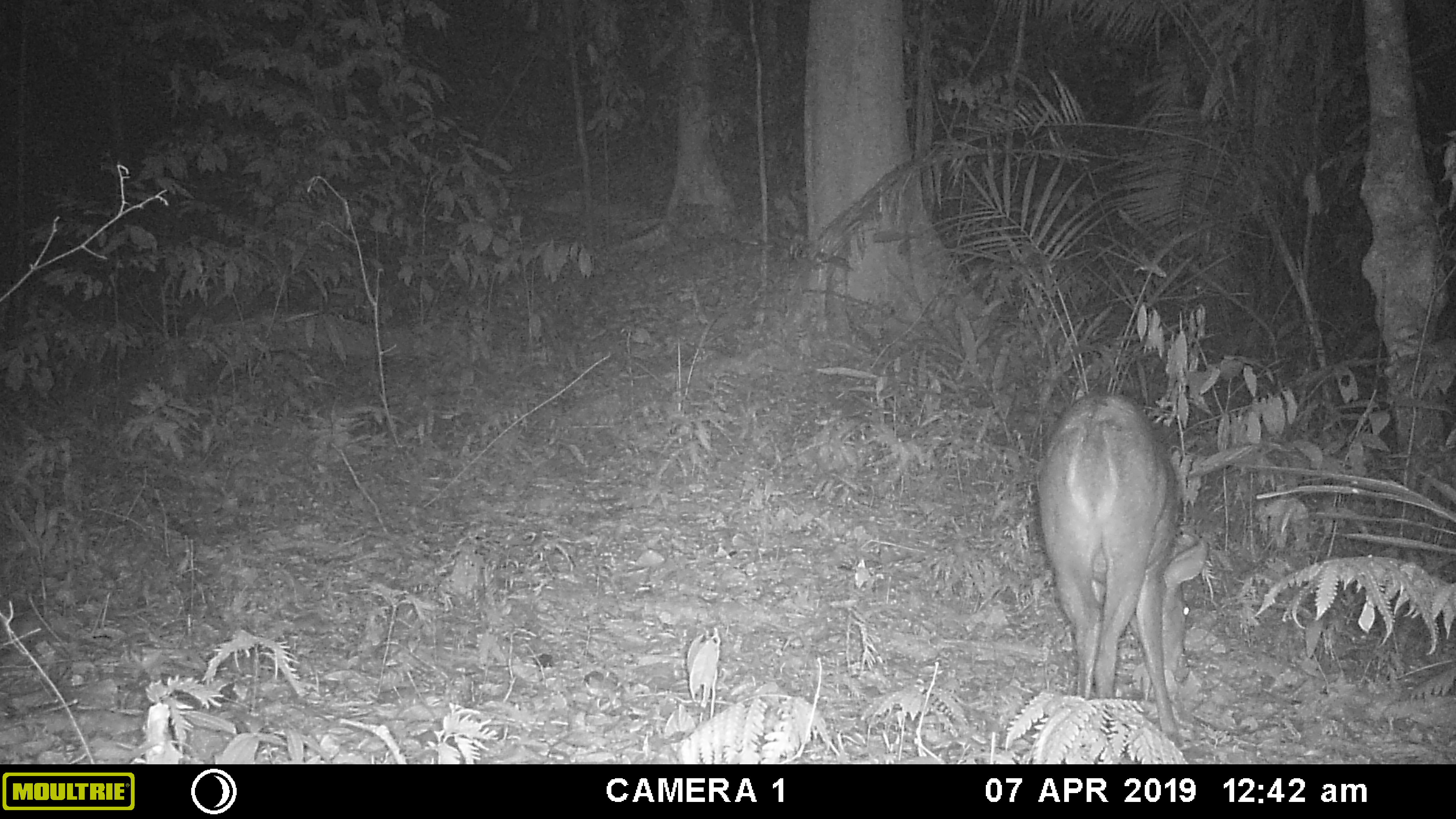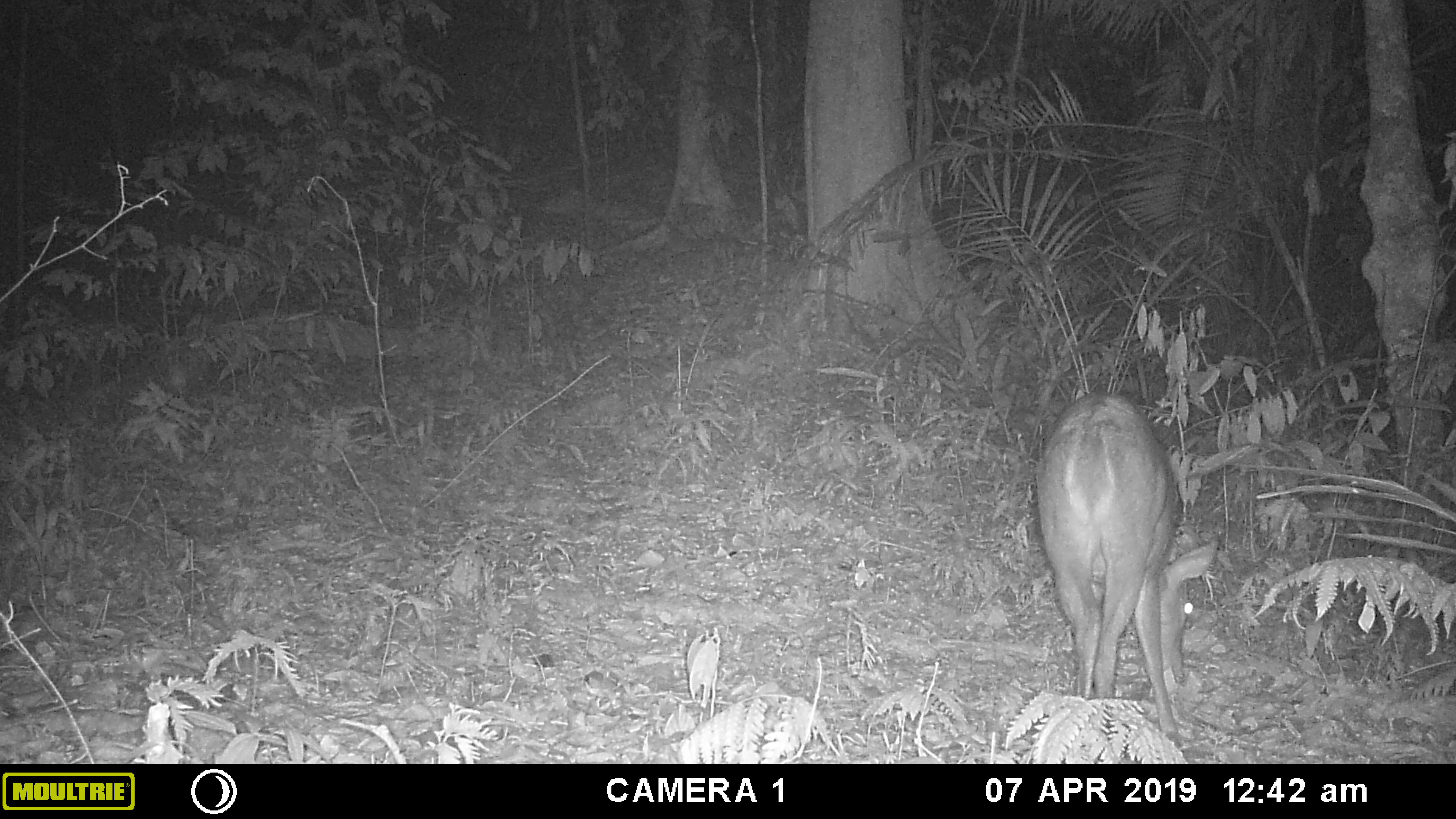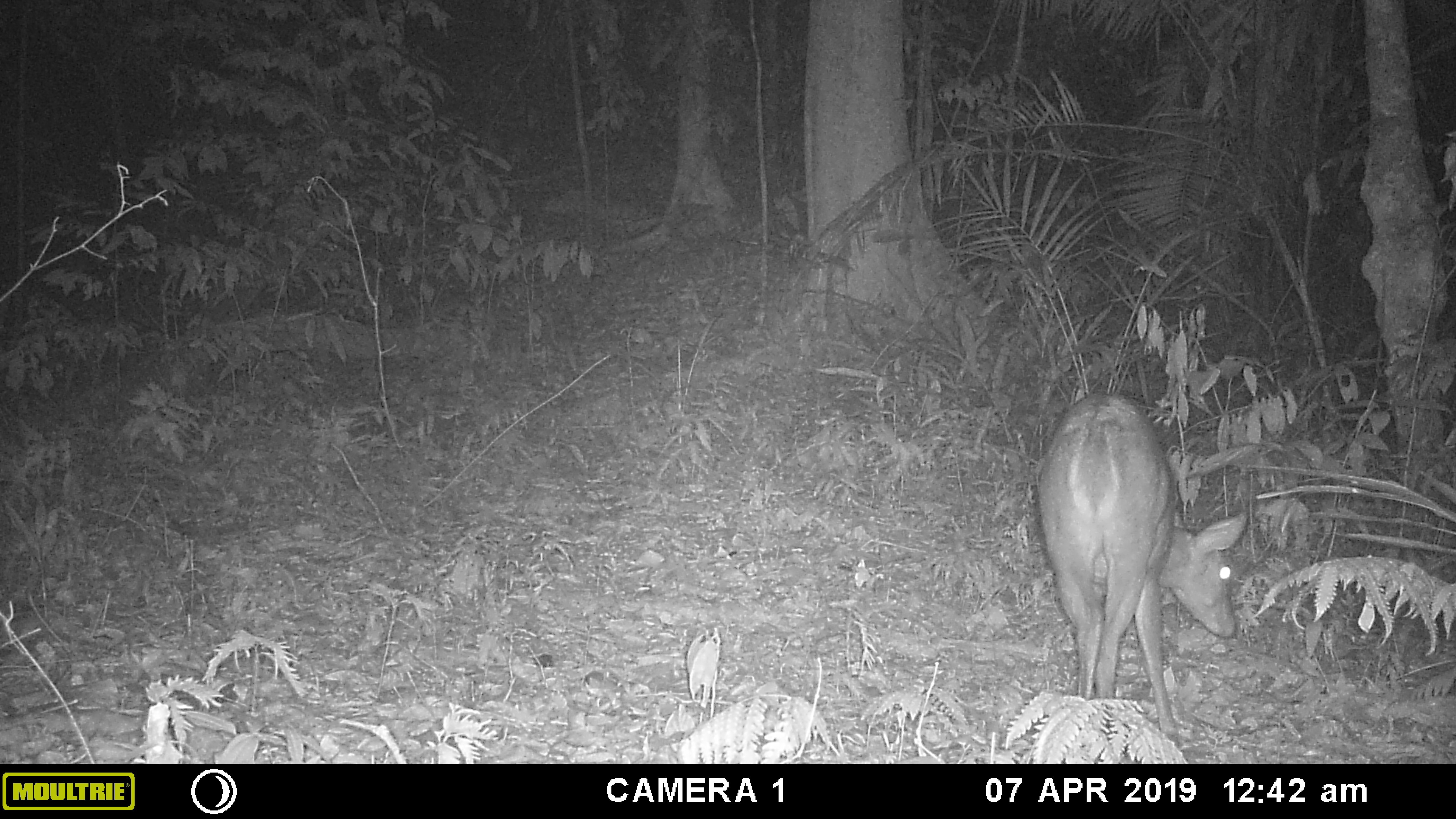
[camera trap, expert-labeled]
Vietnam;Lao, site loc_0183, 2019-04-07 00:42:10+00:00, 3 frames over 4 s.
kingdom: Animalia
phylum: Chordata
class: Mammalia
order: Artiodactyla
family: Cervidae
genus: Muntiacus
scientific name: Muntiacus vuquangensis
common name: large-antlered muntjac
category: large antlered muntjac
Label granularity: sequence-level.